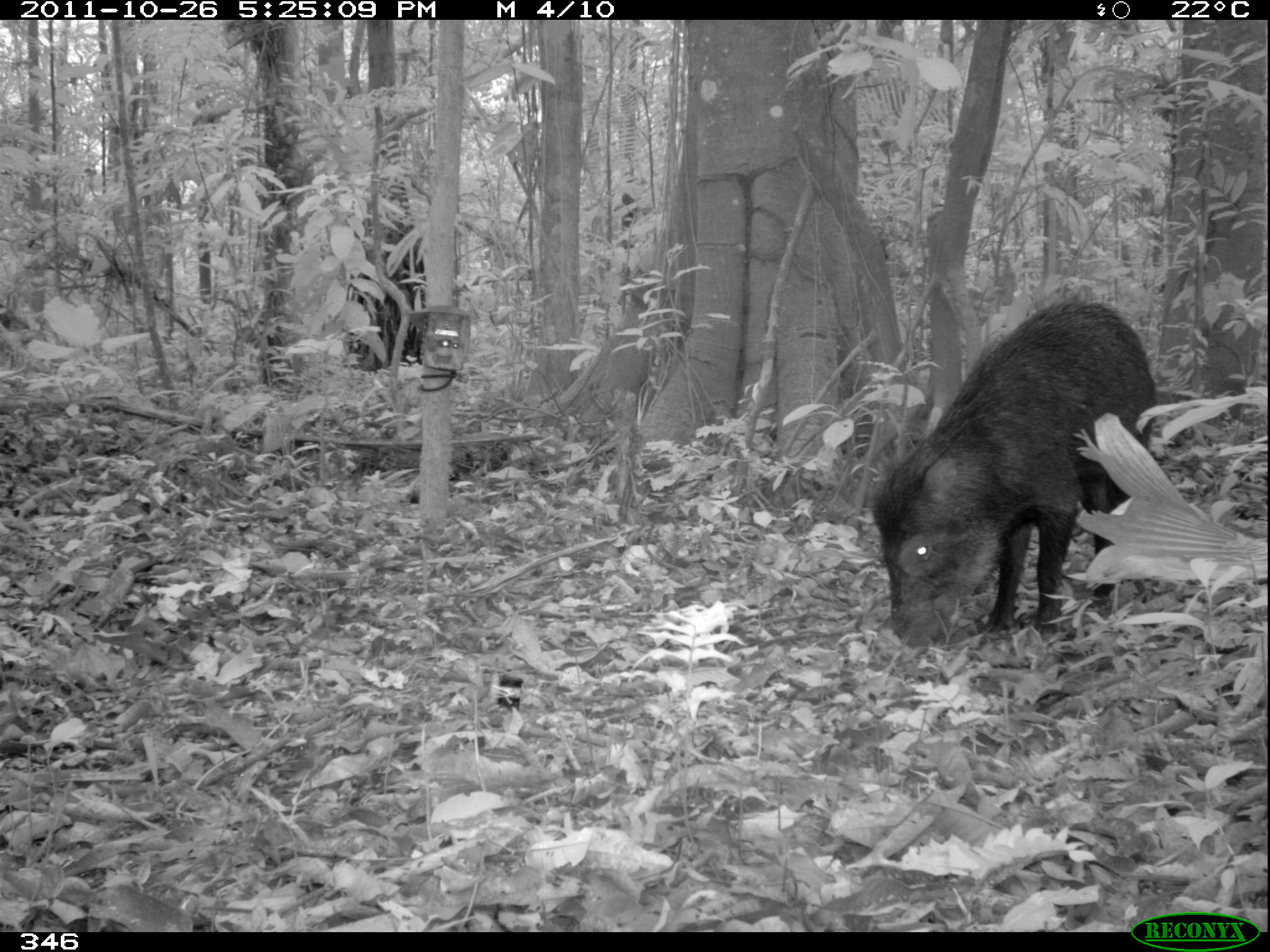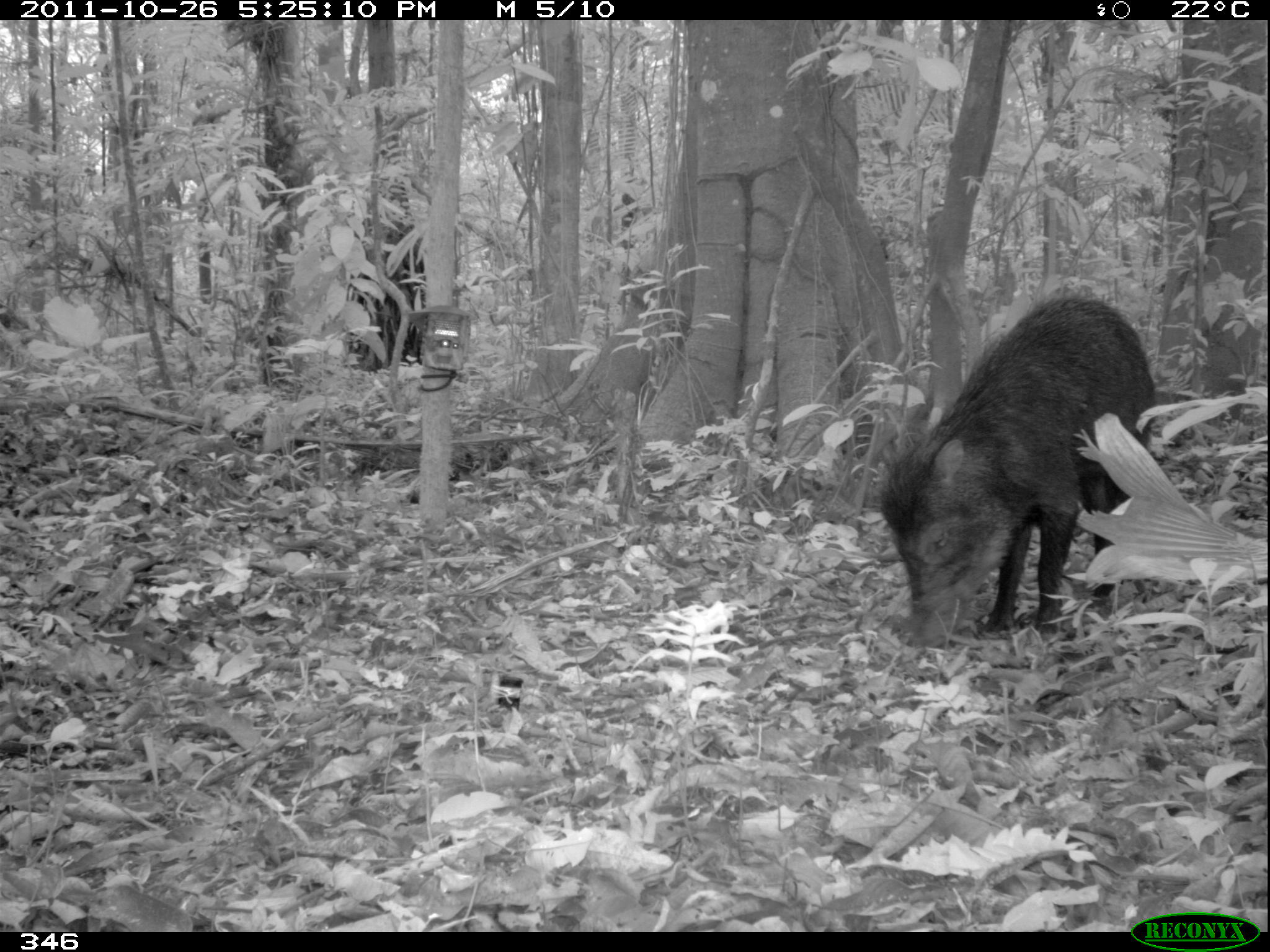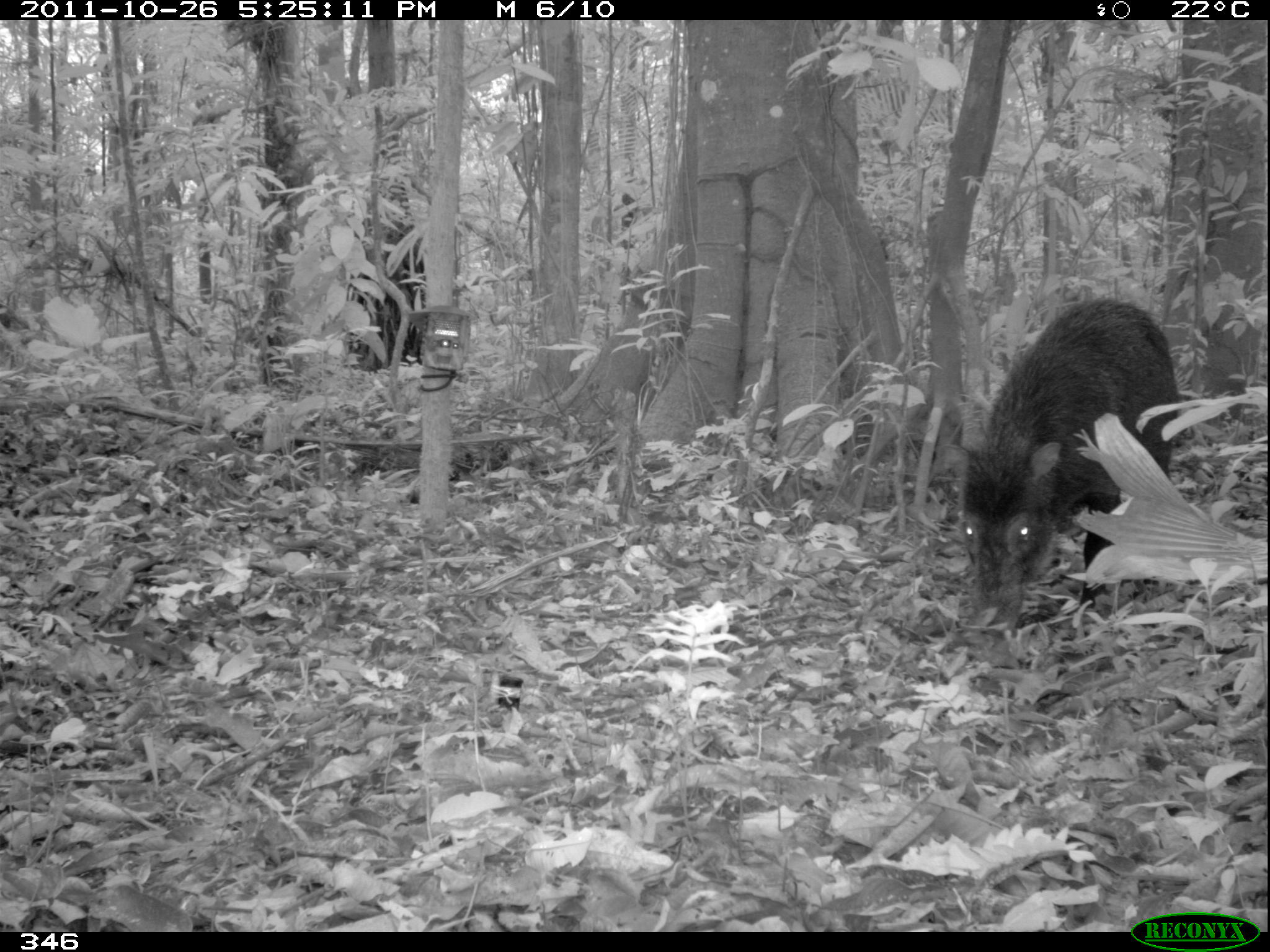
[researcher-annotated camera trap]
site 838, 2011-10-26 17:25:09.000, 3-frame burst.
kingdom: Animalia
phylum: Chordata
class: Mammalia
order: Artiodactyla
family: Tayassuidae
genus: Tayassu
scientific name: Tayassu pecari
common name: white-lipped peccary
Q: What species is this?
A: Tayassu pecari (white-lipped peccary).